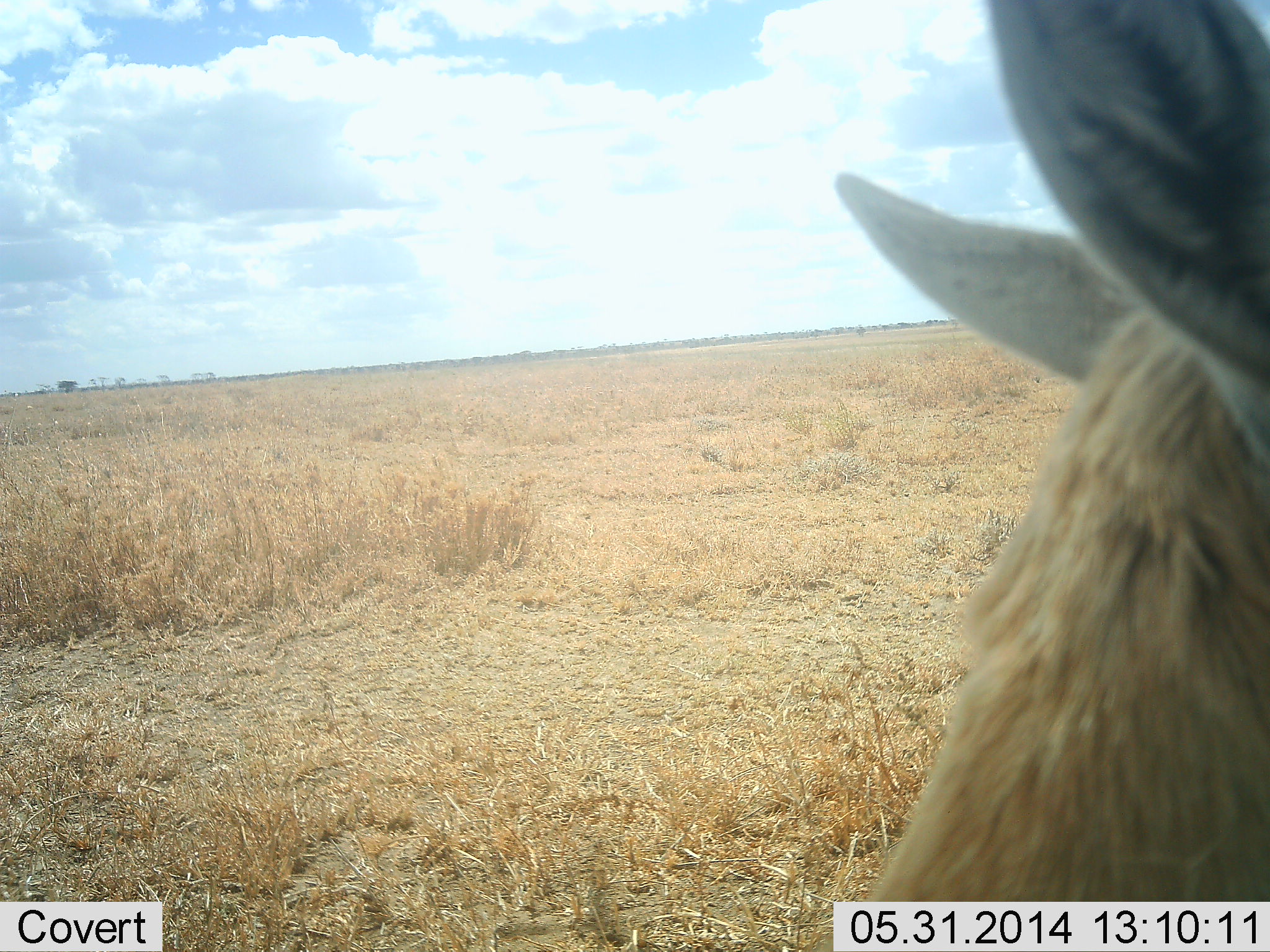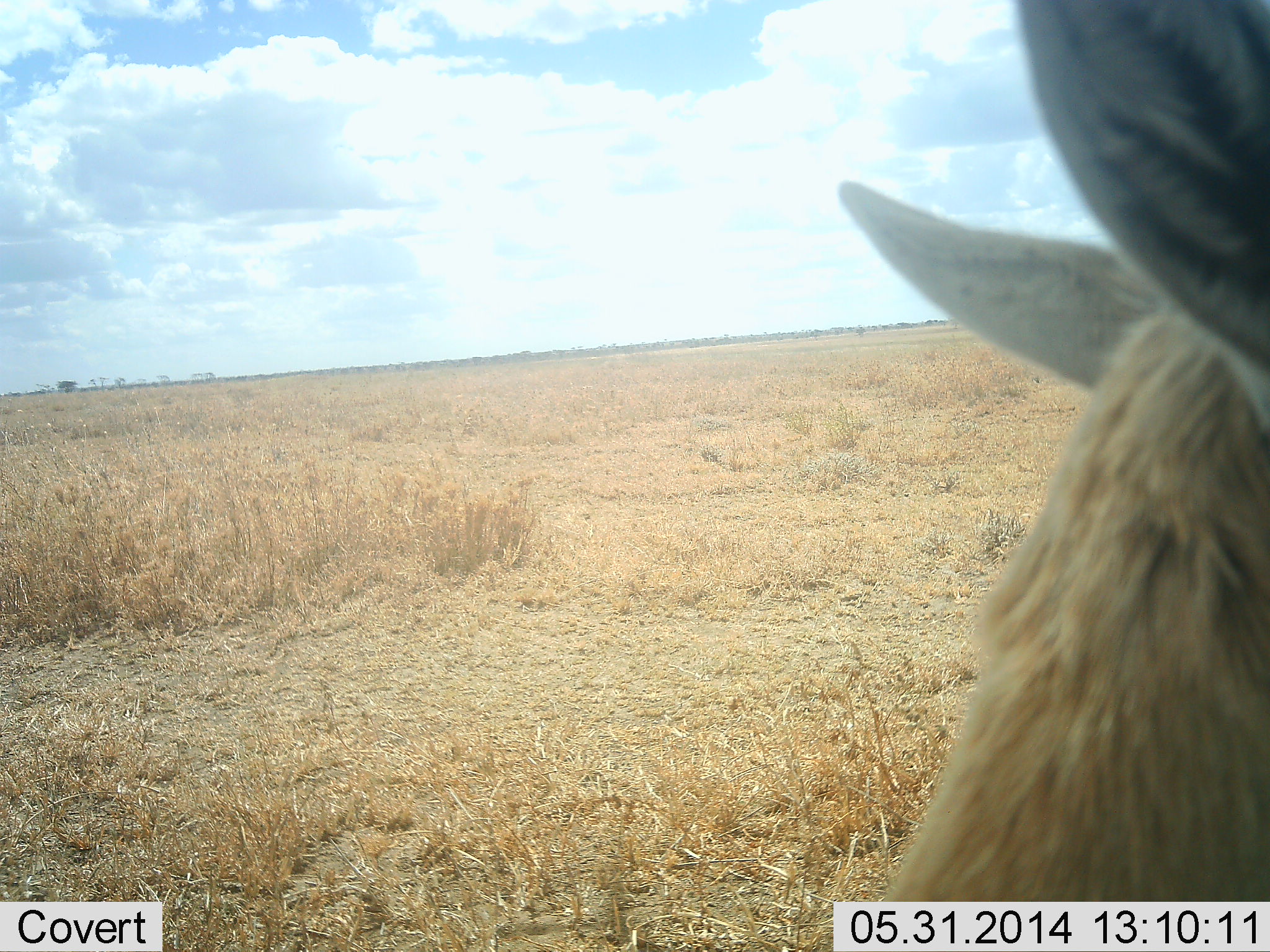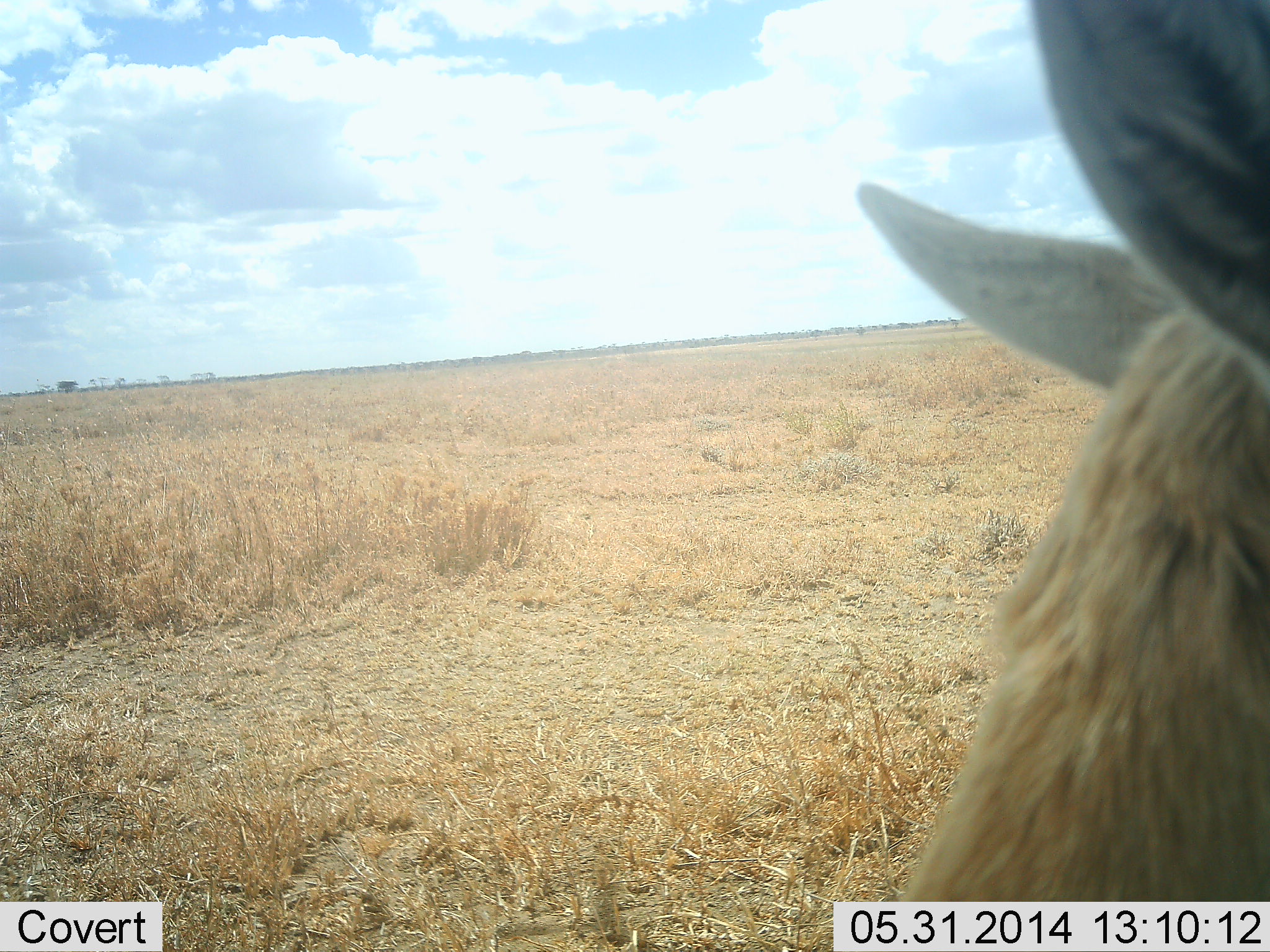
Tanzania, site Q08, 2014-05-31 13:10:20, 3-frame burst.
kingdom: Animalia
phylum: Chordata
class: Mammalia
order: Artiodactyla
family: Bovidae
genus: Eudorcas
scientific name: Eudorcas thomsonii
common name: thomson's gazelle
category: gazellethomsons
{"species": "gazellethomsons (thomson's gazelle) (Eudorcas thomsonii)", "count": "1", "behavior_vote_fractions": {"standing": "70%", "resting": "20%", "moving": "0%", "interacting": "10%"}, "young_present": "0%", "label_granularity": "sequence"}